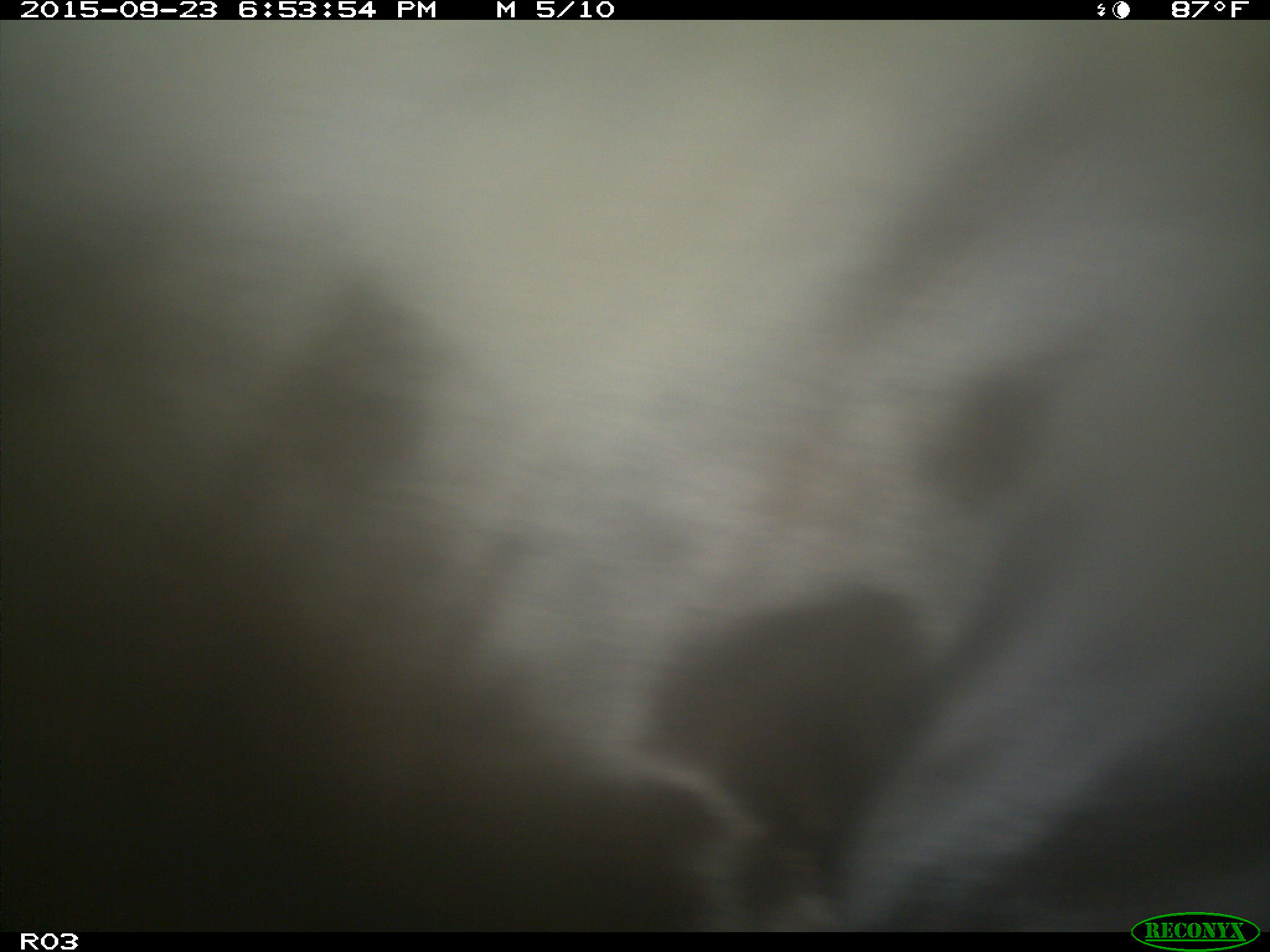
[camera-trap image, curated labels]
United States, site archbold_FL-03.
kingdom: Animalia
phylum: Chordata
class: Mammalia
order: Artiodactyla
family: Bovidae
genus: Bos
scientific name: Bos taurus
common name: domestic cow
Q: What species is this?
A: Bos taurus (domestic cow).